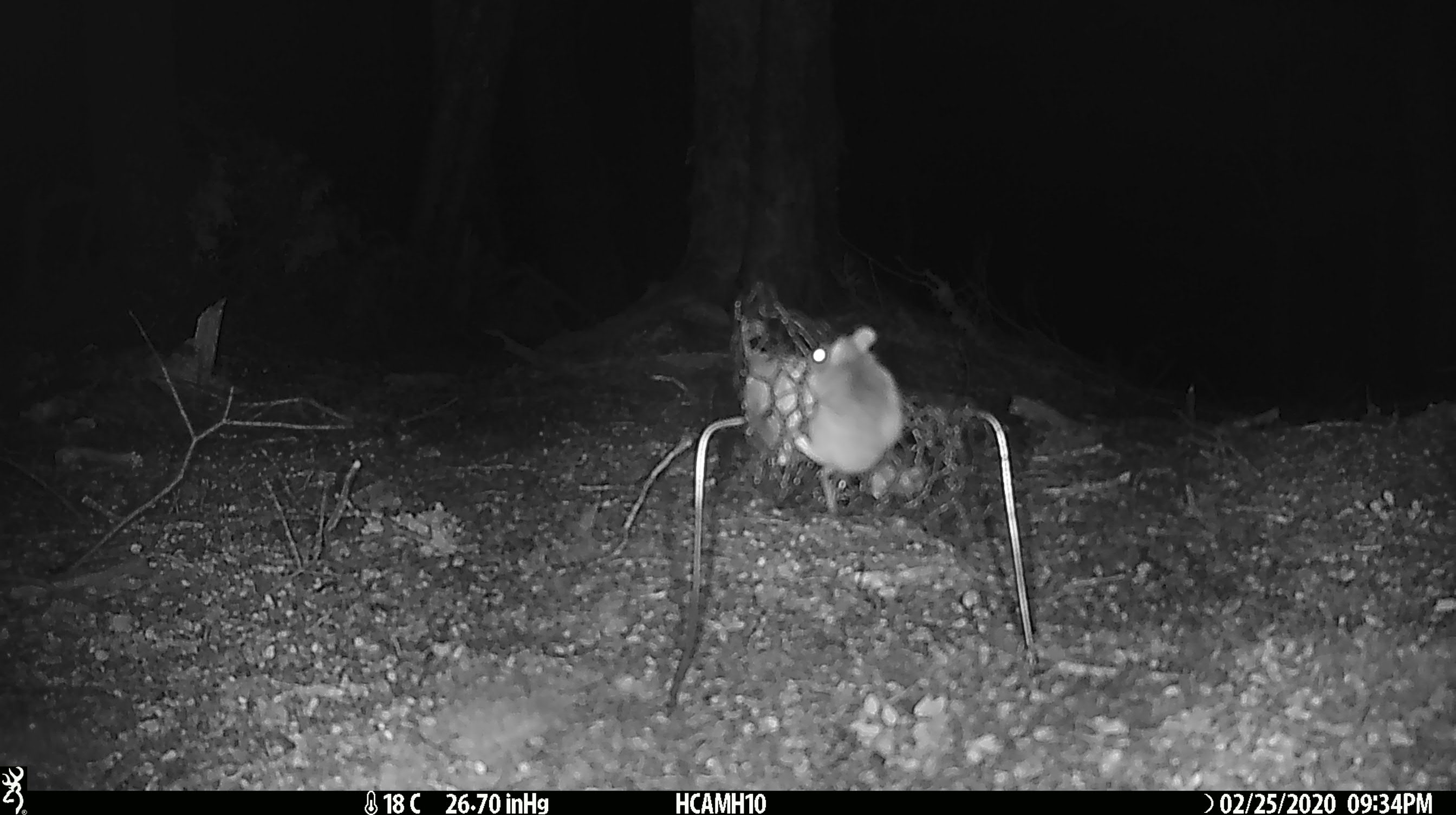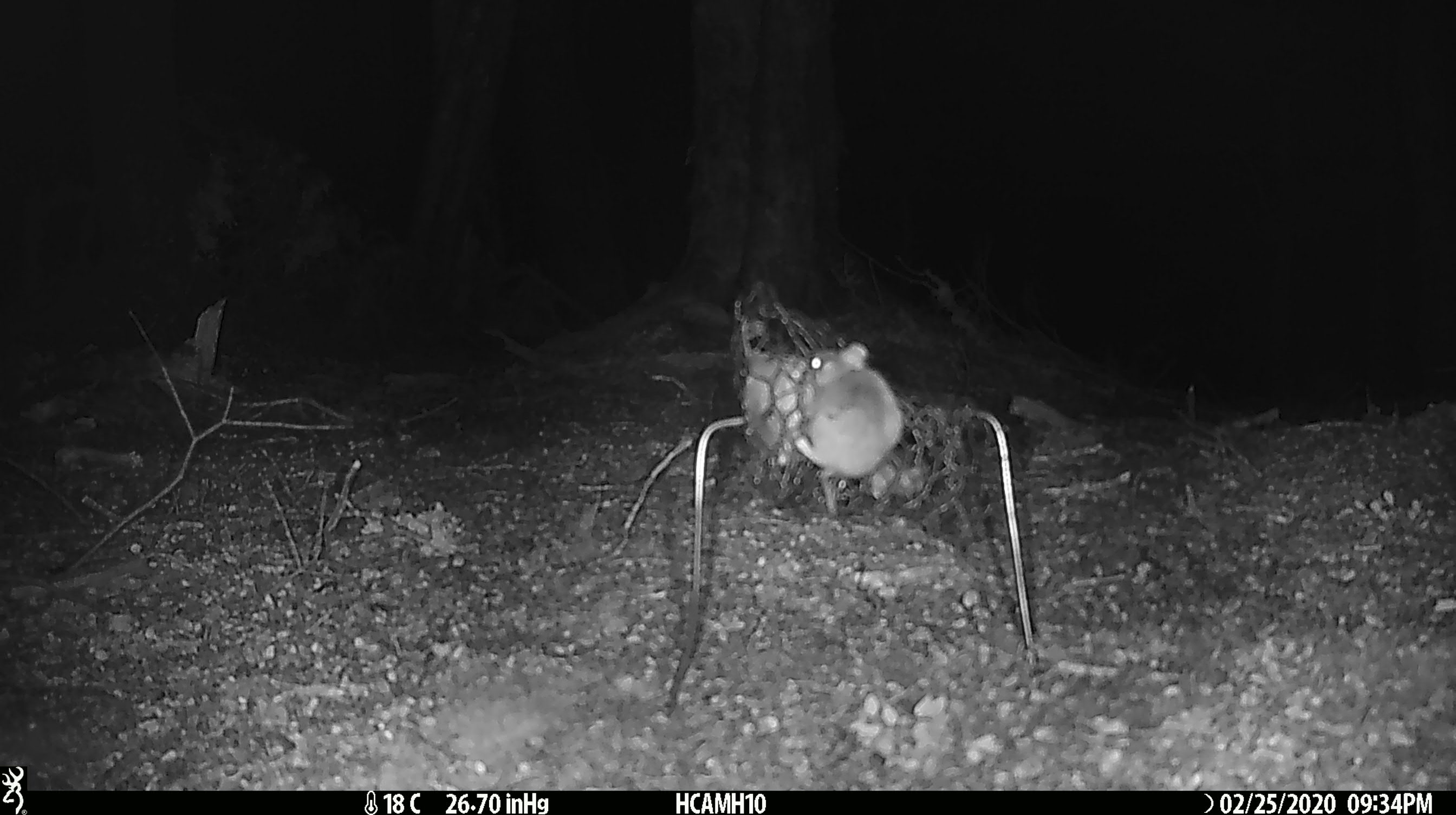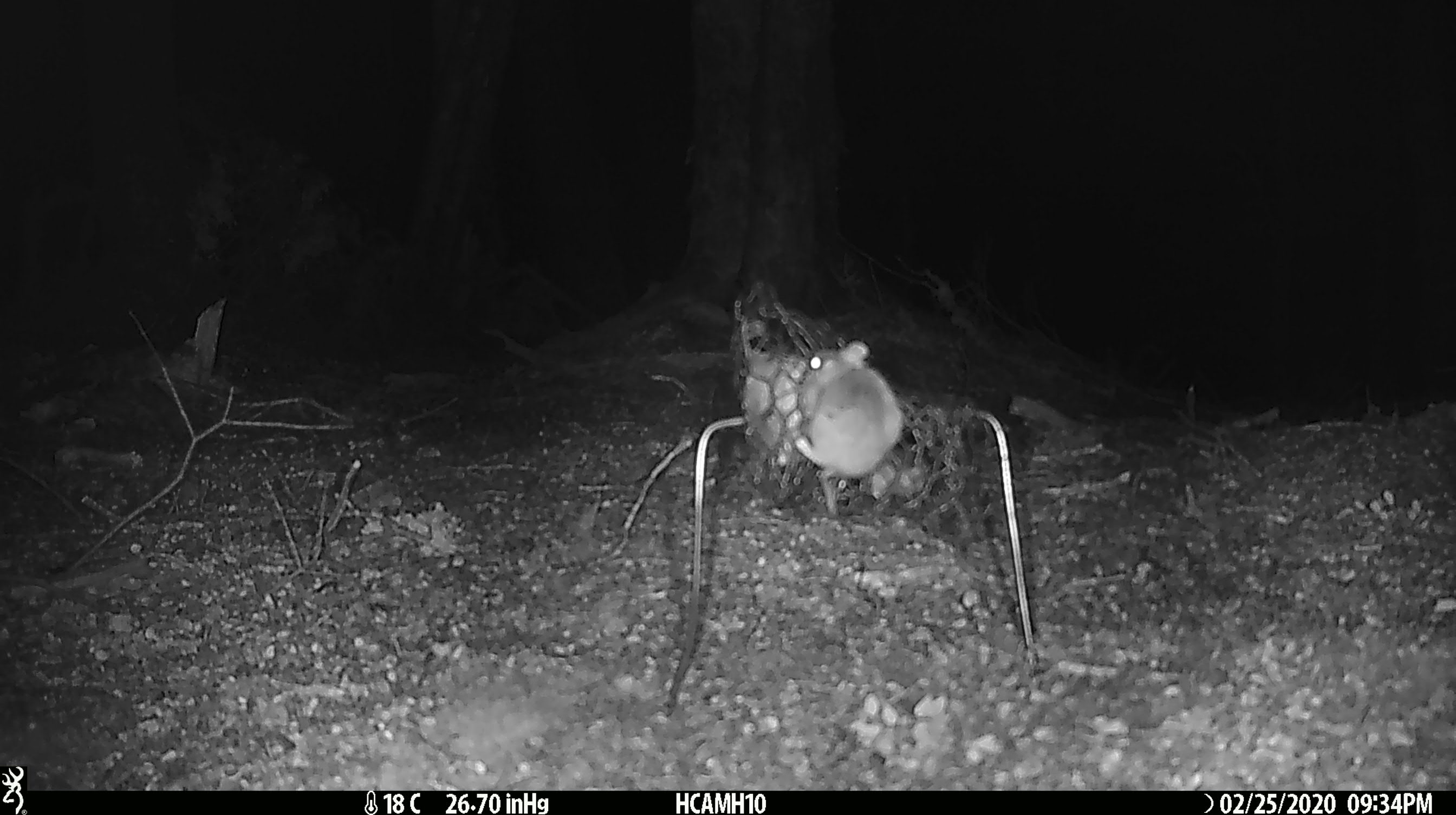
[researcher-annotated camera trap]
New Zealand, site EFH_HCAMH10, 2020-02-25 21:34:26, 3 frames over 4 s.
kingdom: Animalia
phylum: Chordata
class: Mammalia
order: Rodentia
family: Muridae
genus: Mus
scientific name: Mus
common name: mouse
Mouse (Mus).